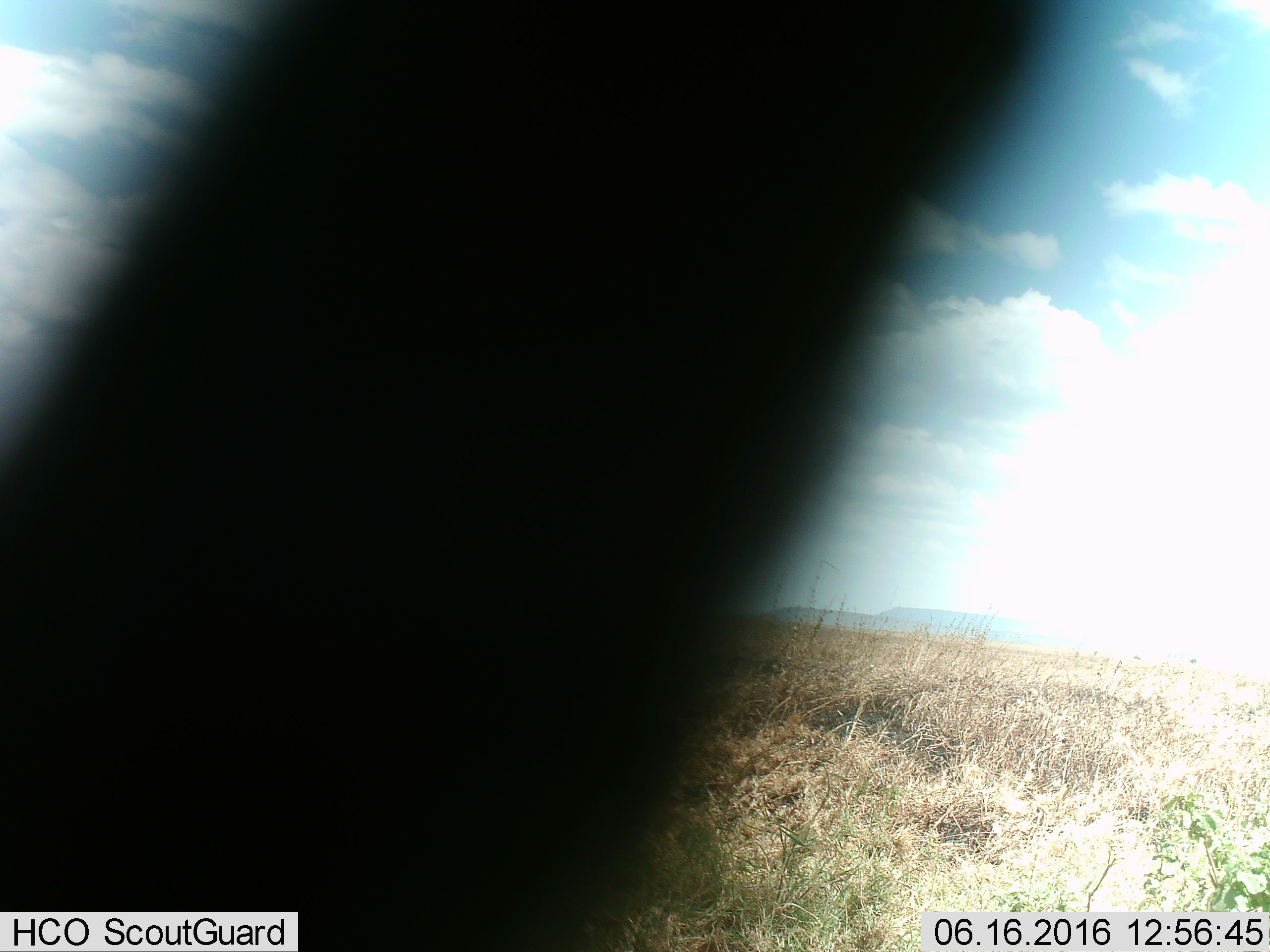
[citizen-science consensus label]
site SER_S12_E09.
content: unidentified animal